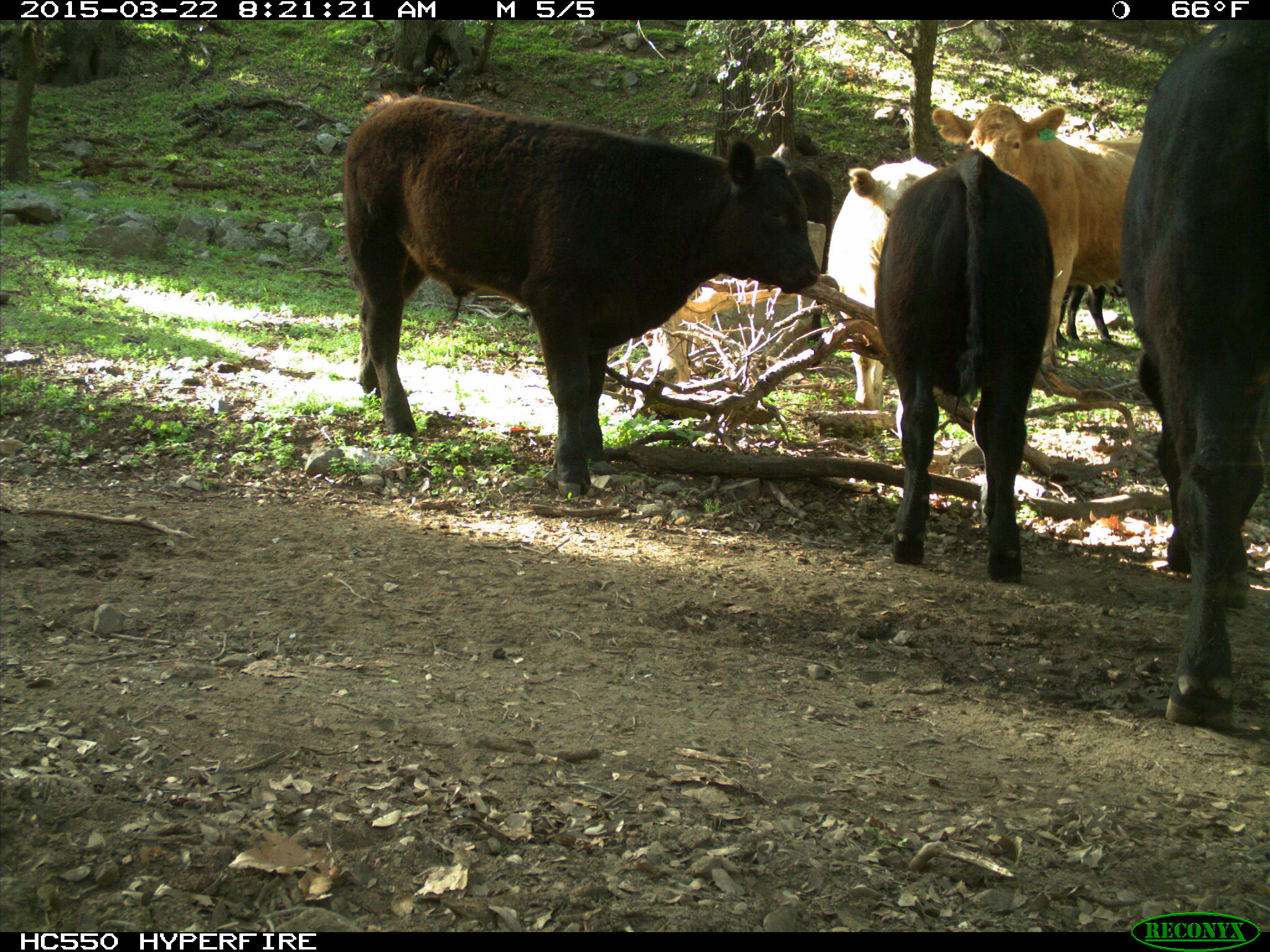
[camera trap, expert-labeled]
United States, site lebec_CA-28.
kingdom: Animalia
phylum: Chordata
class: Mammalia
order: Artiodactyla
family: Bovidae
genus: Bos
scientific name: Bos taurus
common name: domestic cow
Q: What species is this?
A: Bos taurus (domestic cow).